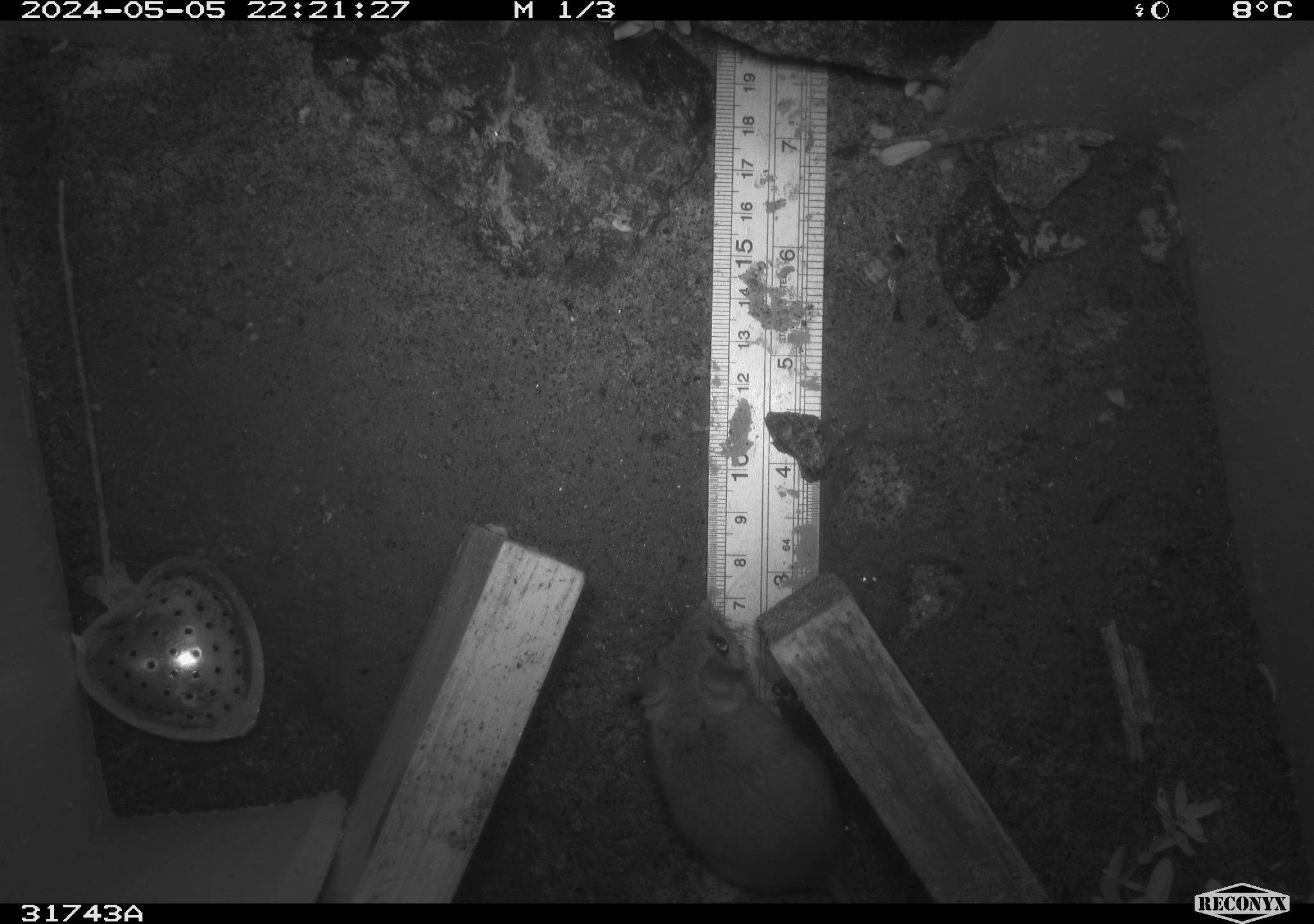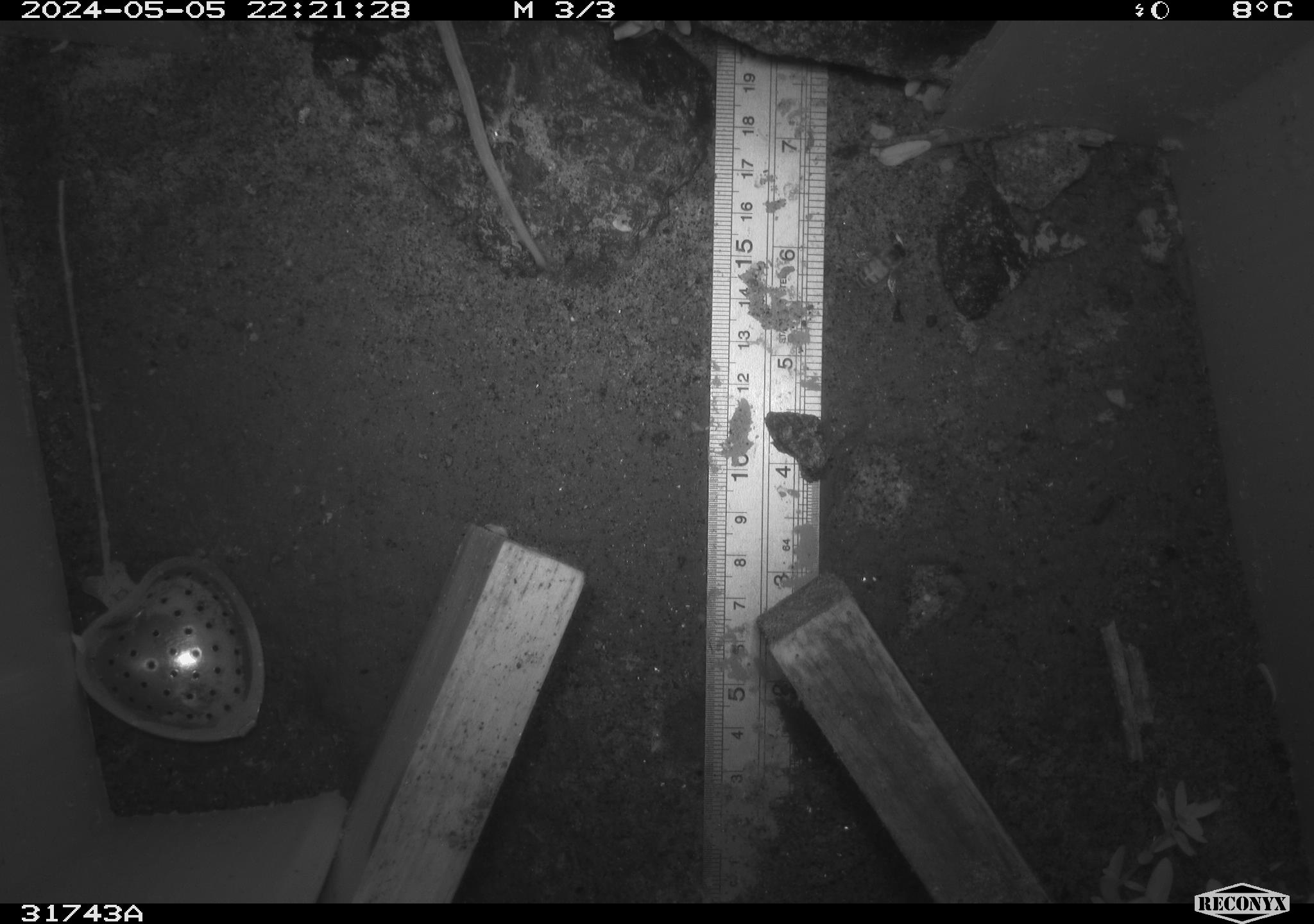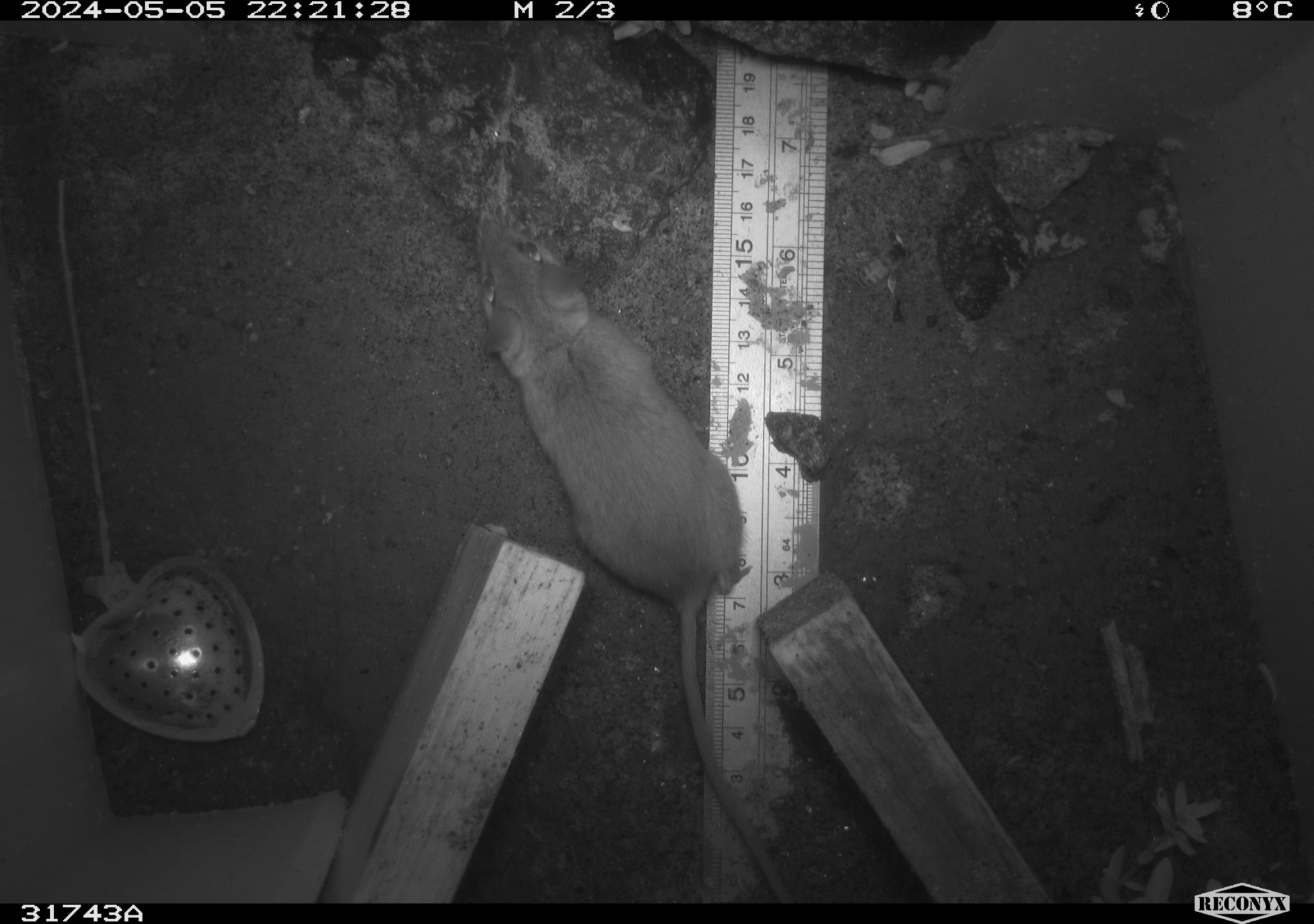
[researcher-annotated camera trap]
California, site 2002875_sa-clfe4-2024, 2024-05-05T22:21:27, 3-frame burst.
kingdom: Animalia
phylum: Chordata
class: Mammalia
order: Rodentia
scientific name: Rodentia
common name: rodent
Rodent (Rodentia).